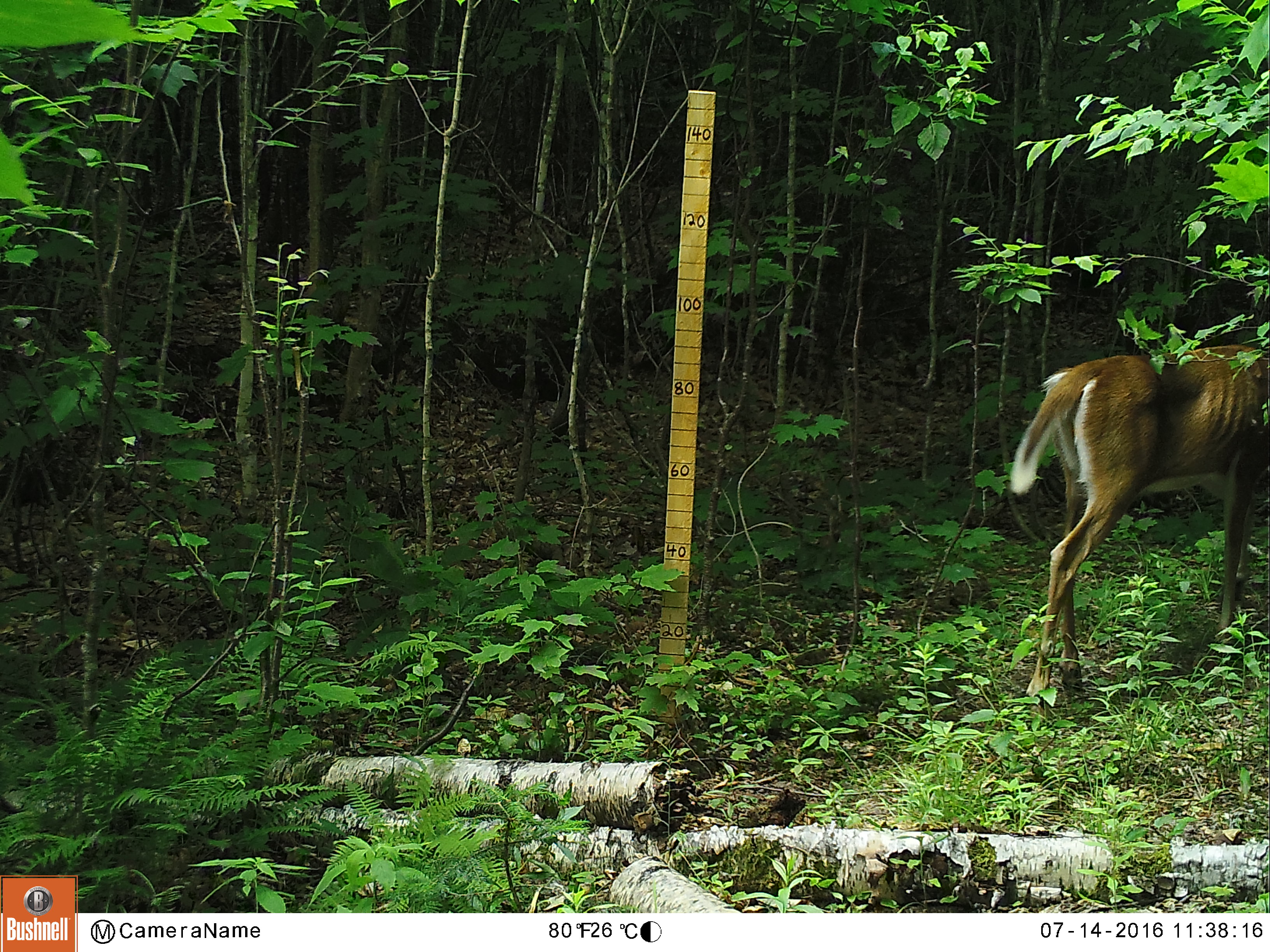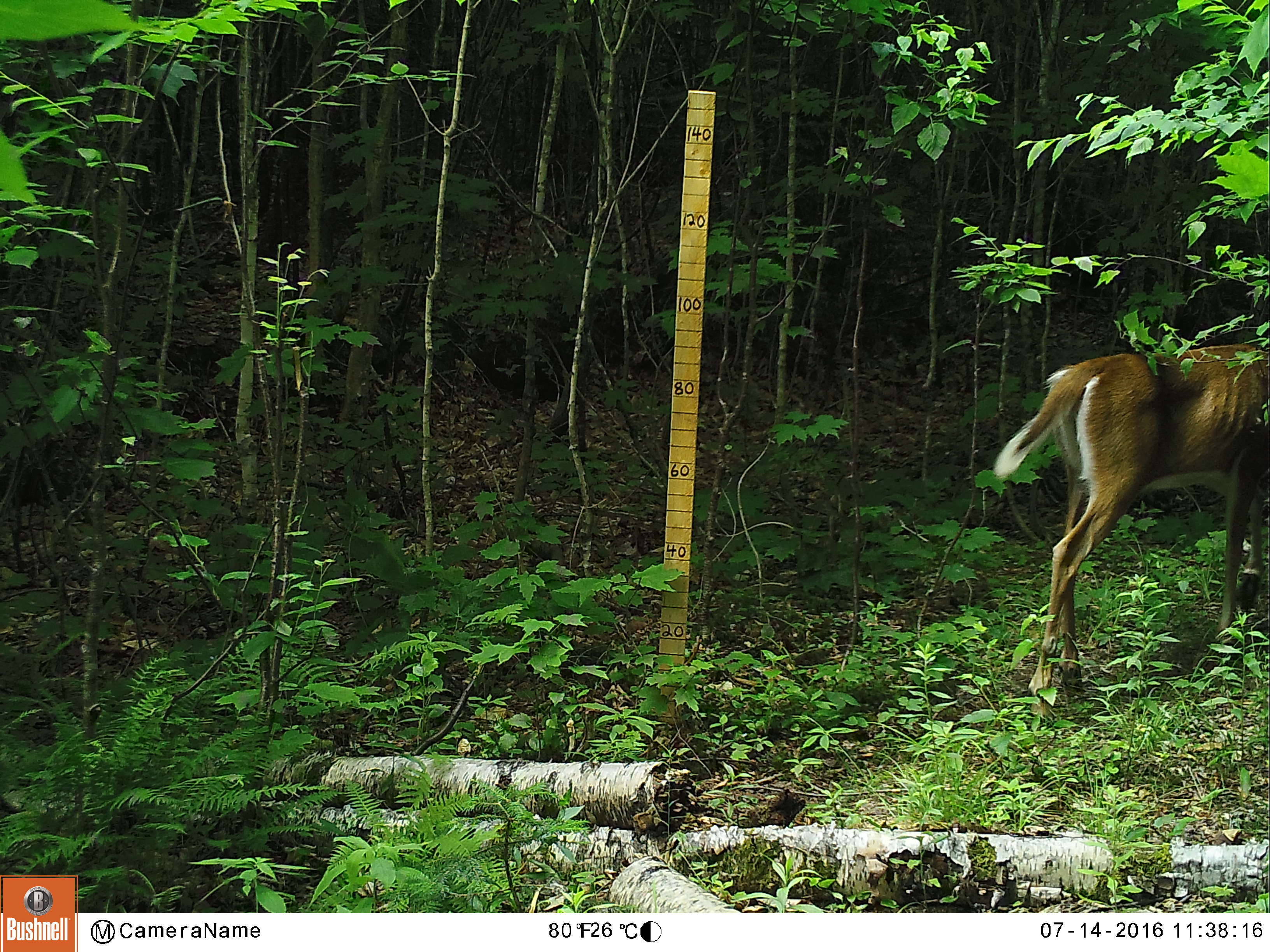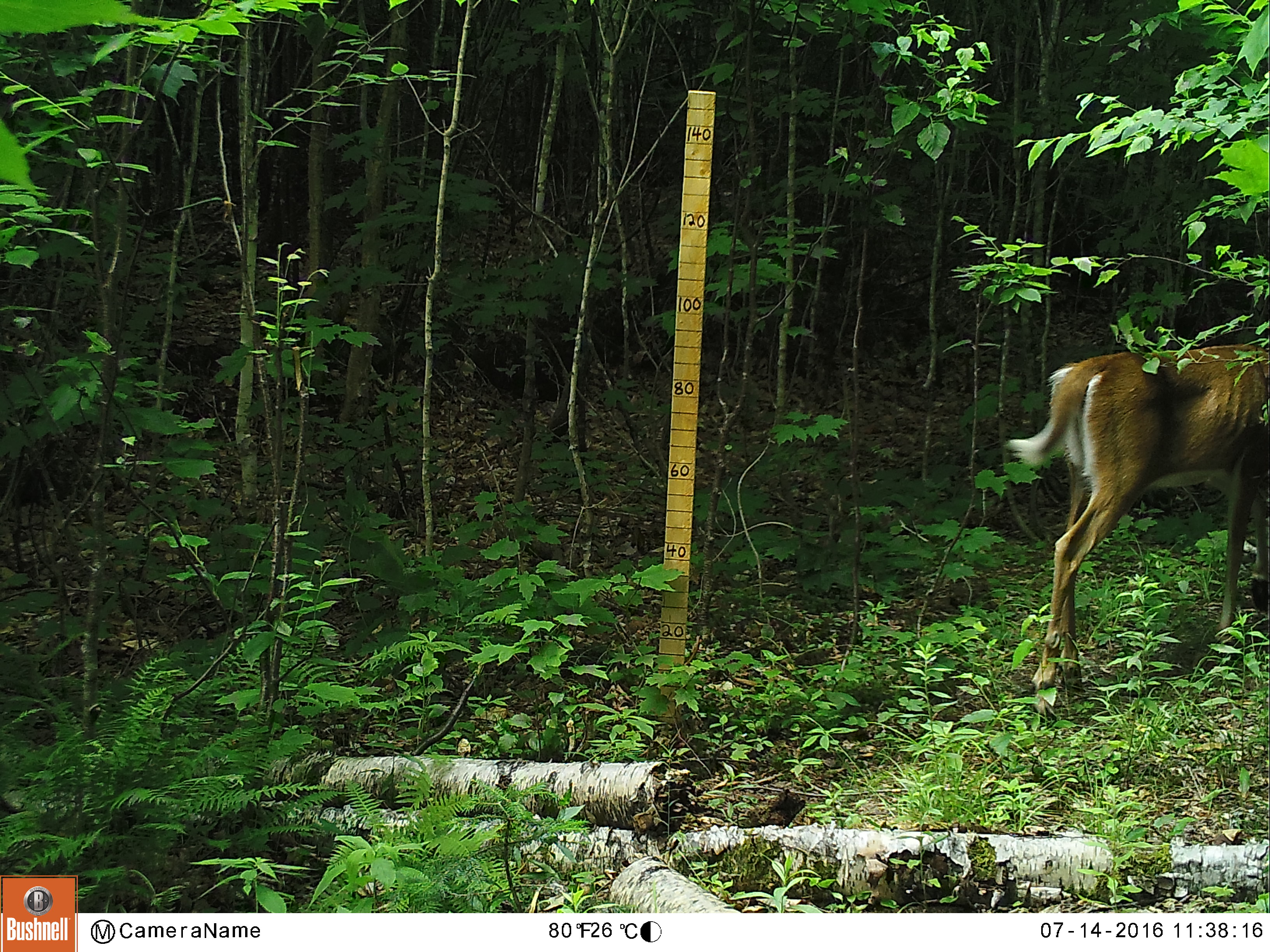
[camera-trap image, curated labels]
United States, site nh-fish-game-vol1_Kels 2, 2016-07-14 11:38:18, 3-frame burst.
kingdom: Animalia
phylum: Chordata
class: Mammalia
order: Artiodactyla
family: Cervidae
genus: Odocoileus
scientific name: Odocoileus virginianus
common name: white-tailed deer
White-tailed deer (Odocoileus virginianus).